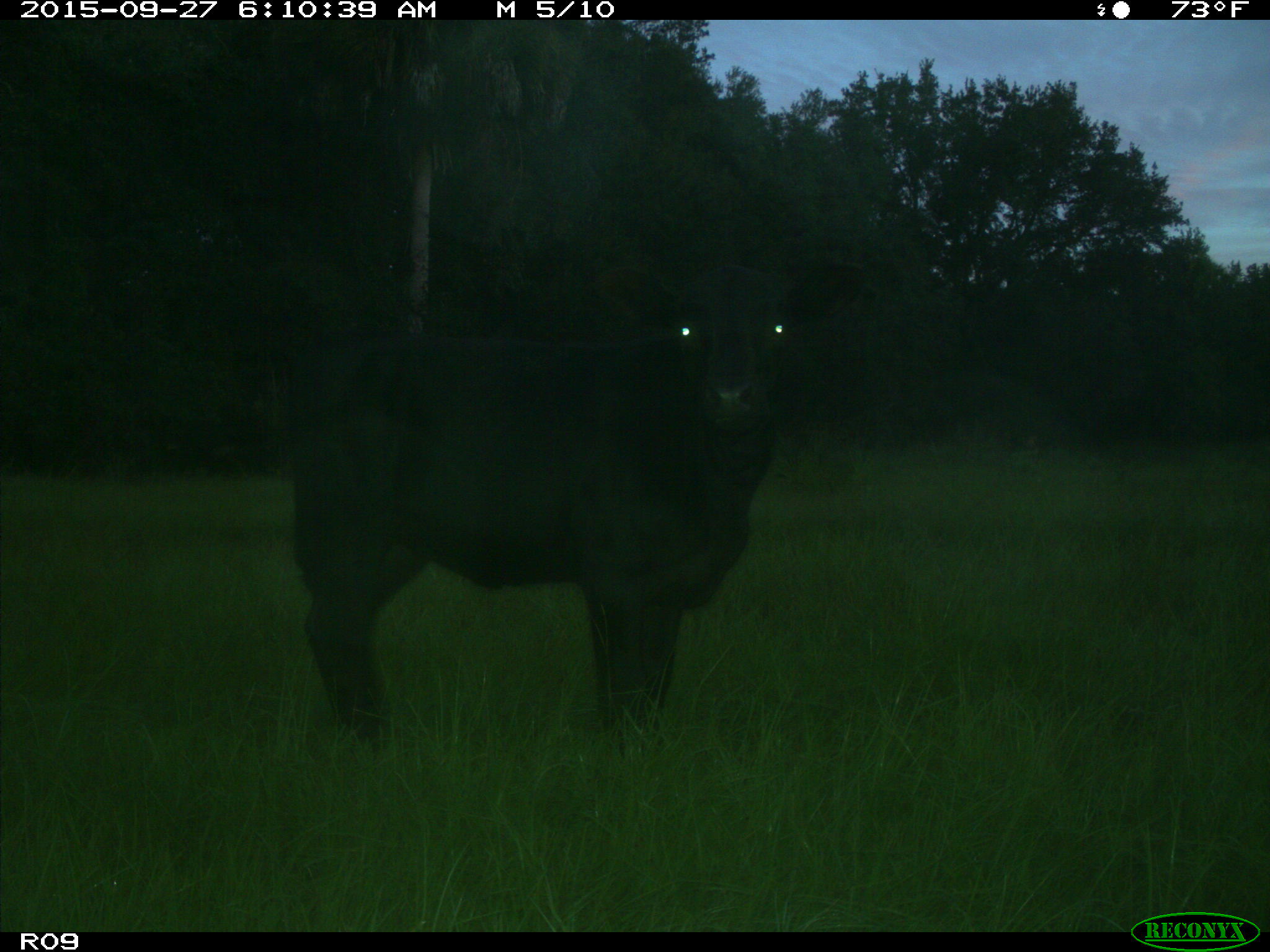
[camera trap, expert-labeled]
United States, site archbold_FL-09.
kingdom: Animalia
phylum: Chordata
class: Mammalia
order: Artiodactyla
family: Bovidae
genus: Bos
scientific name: Bos taurus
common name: domestic cow